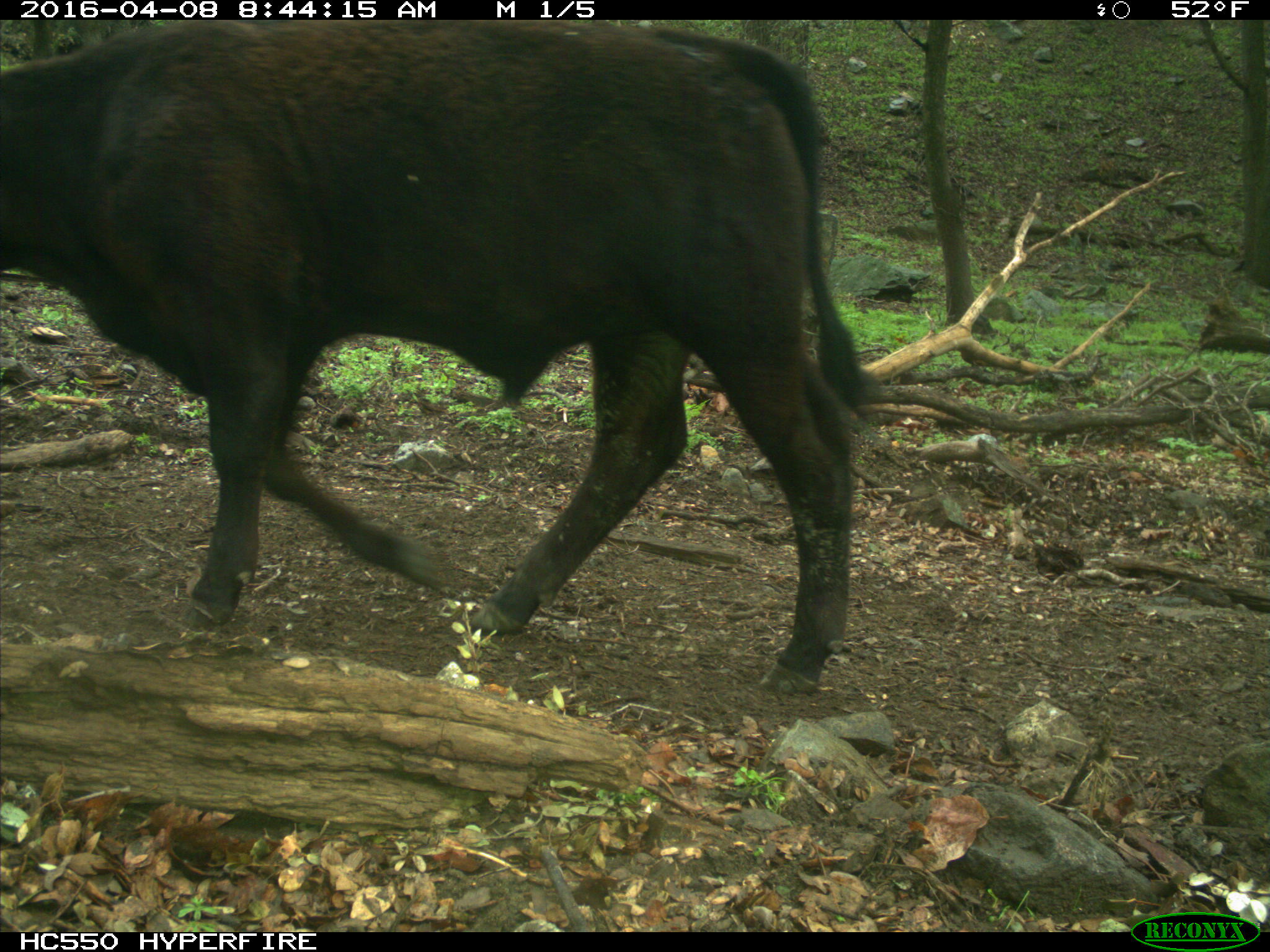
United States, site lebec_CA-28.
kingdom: Animalia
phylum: Chordata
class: Mammalia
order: Artiodactyla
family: Bovidae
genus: Bos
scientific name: Bos taurus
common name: domestic cow